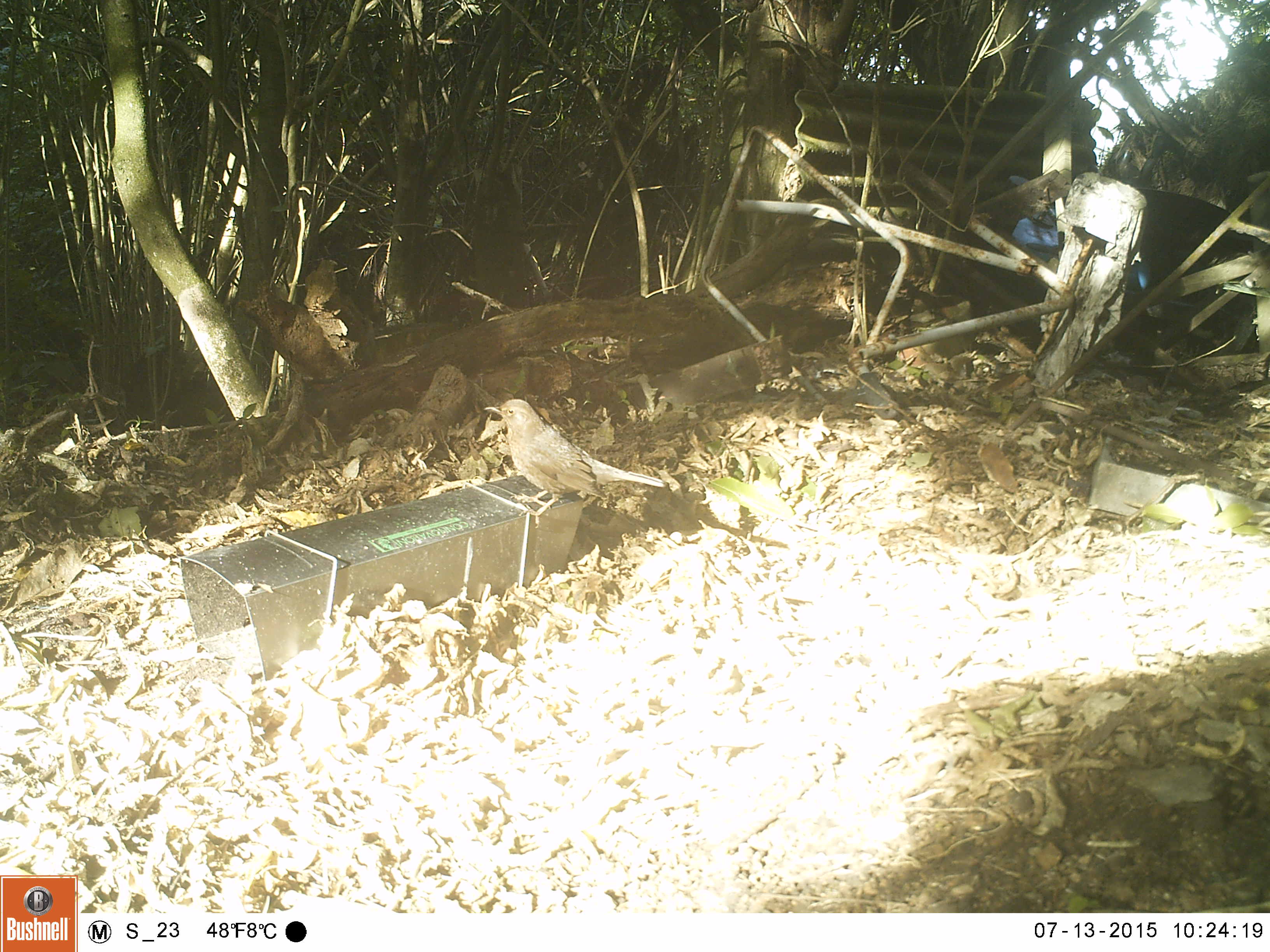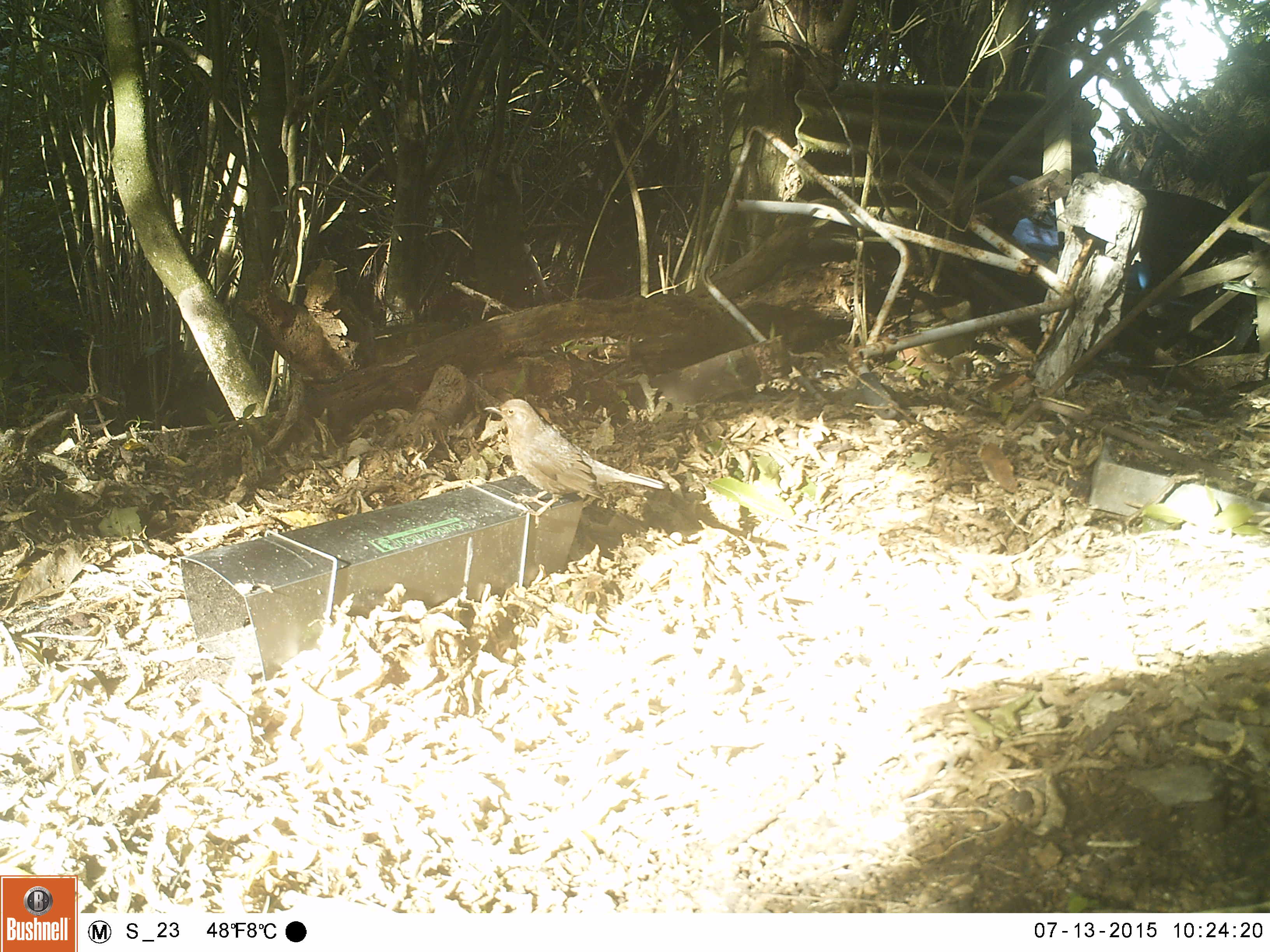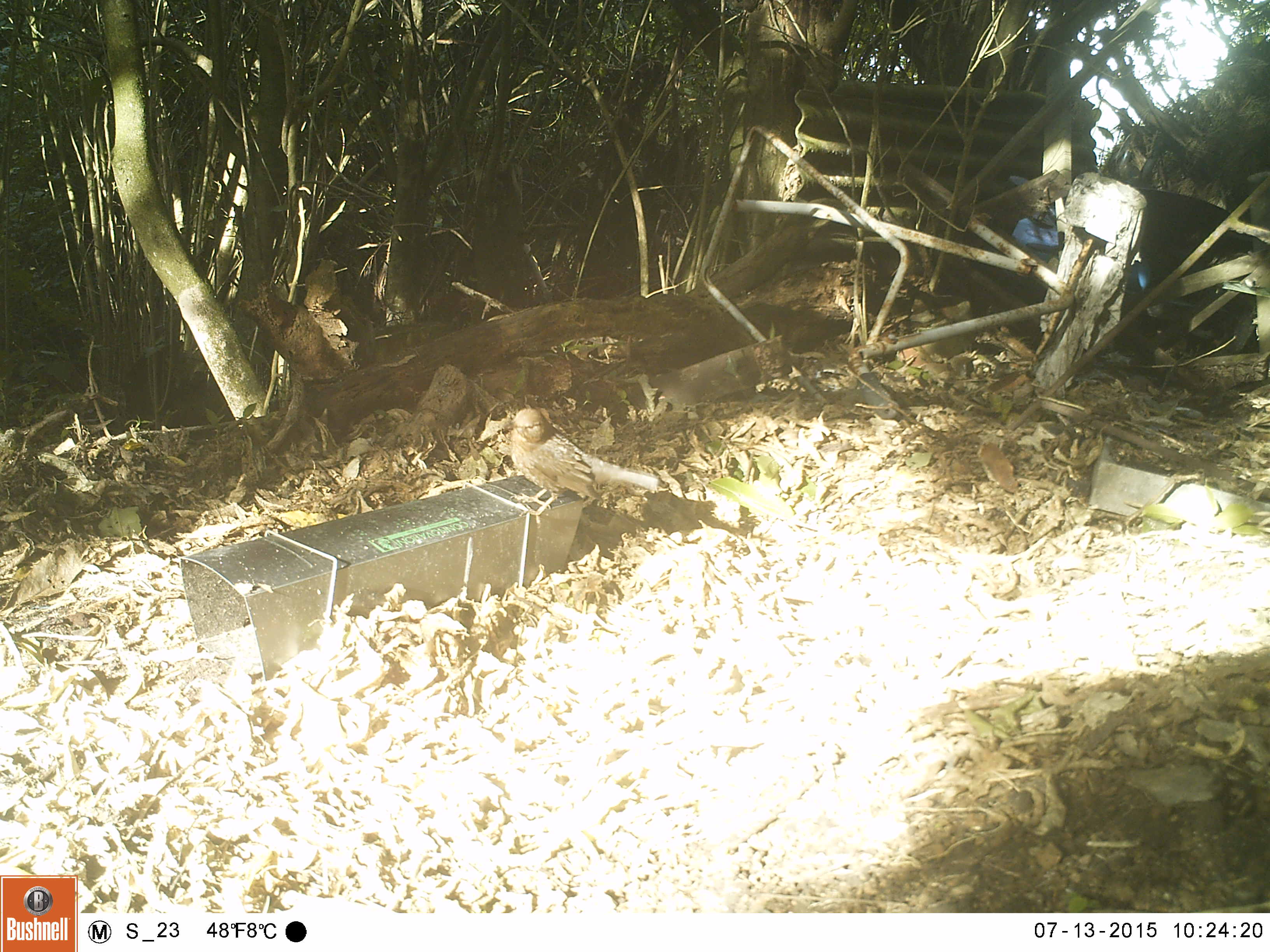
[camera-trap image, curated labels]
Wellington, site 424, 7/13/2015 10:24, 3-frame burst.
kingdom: Animalia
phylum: Chordata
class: Aves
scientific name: Aves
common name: bird